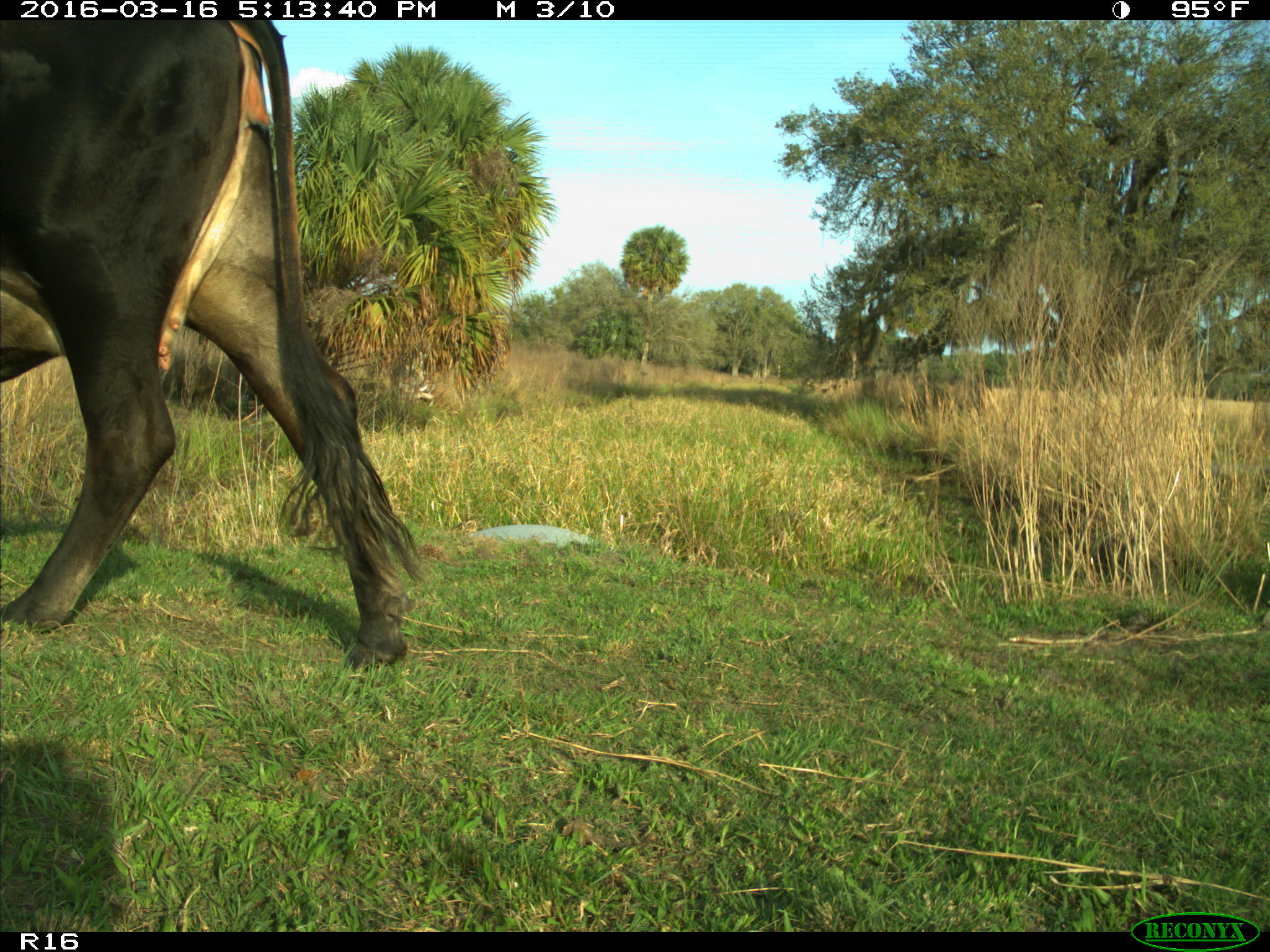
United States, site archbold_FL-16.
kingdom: Animalia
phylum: Chordata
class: Mammalia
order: Artiodactyla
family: Bovidae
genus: Bos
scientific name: Bos taurus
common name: domestic cow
Bos taurus (domestic cow).